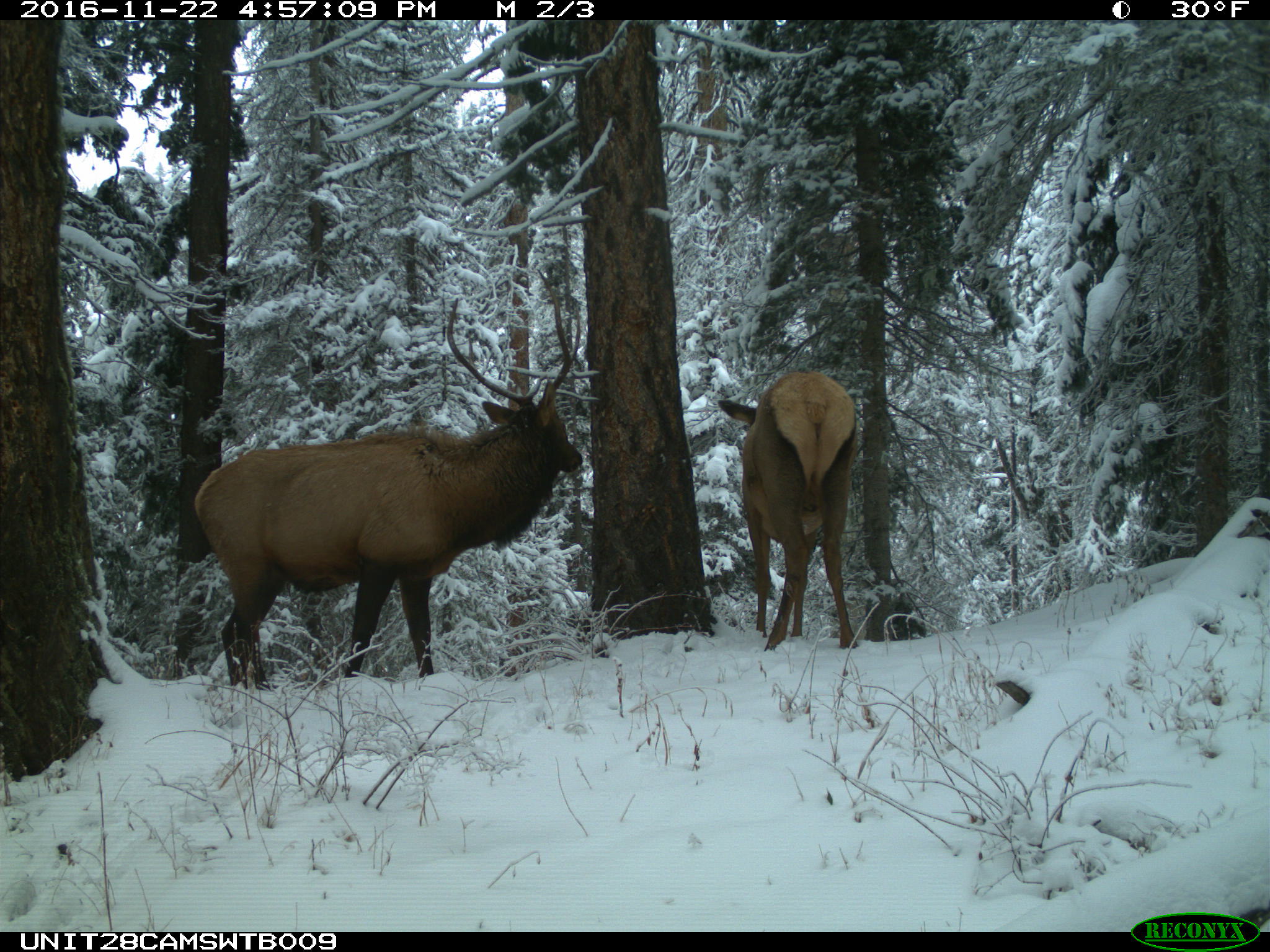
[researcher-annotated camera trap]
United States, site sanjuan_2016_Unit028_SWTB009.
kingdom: Animalia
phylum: Chordata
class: Mammalia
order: Artiodactyla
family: Cervidae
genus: Cervus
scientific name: Cervus elaphus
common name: red deer